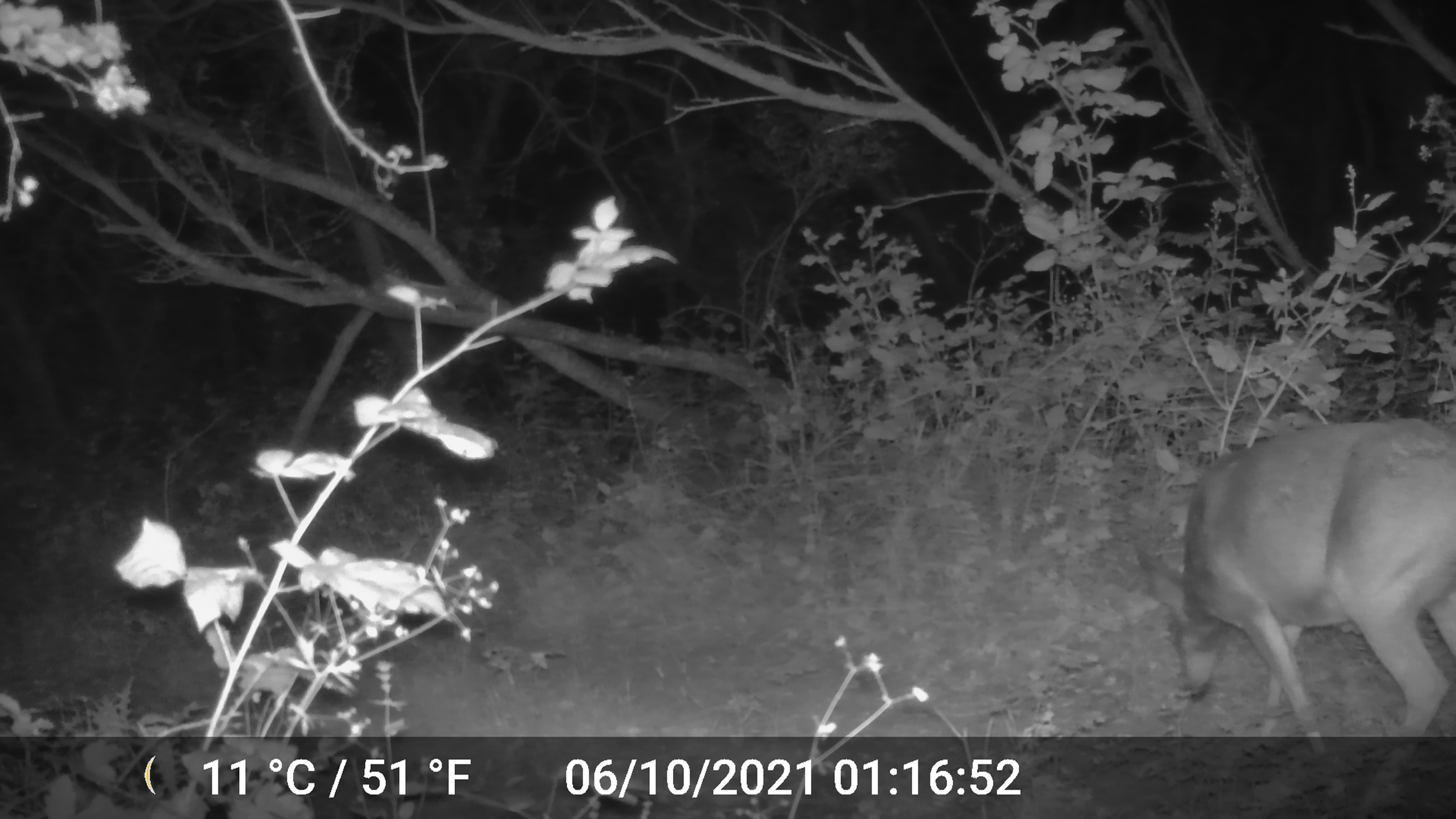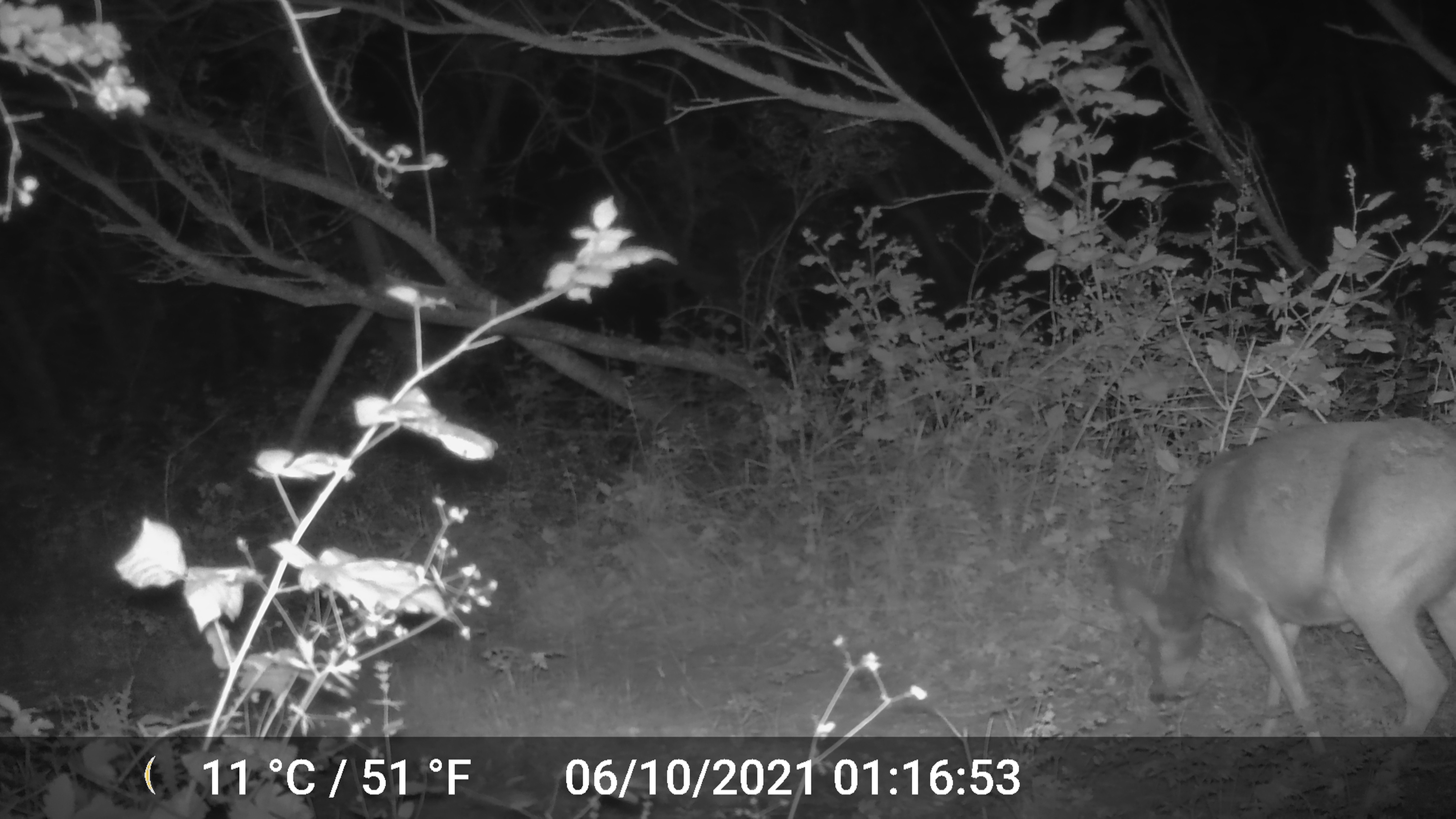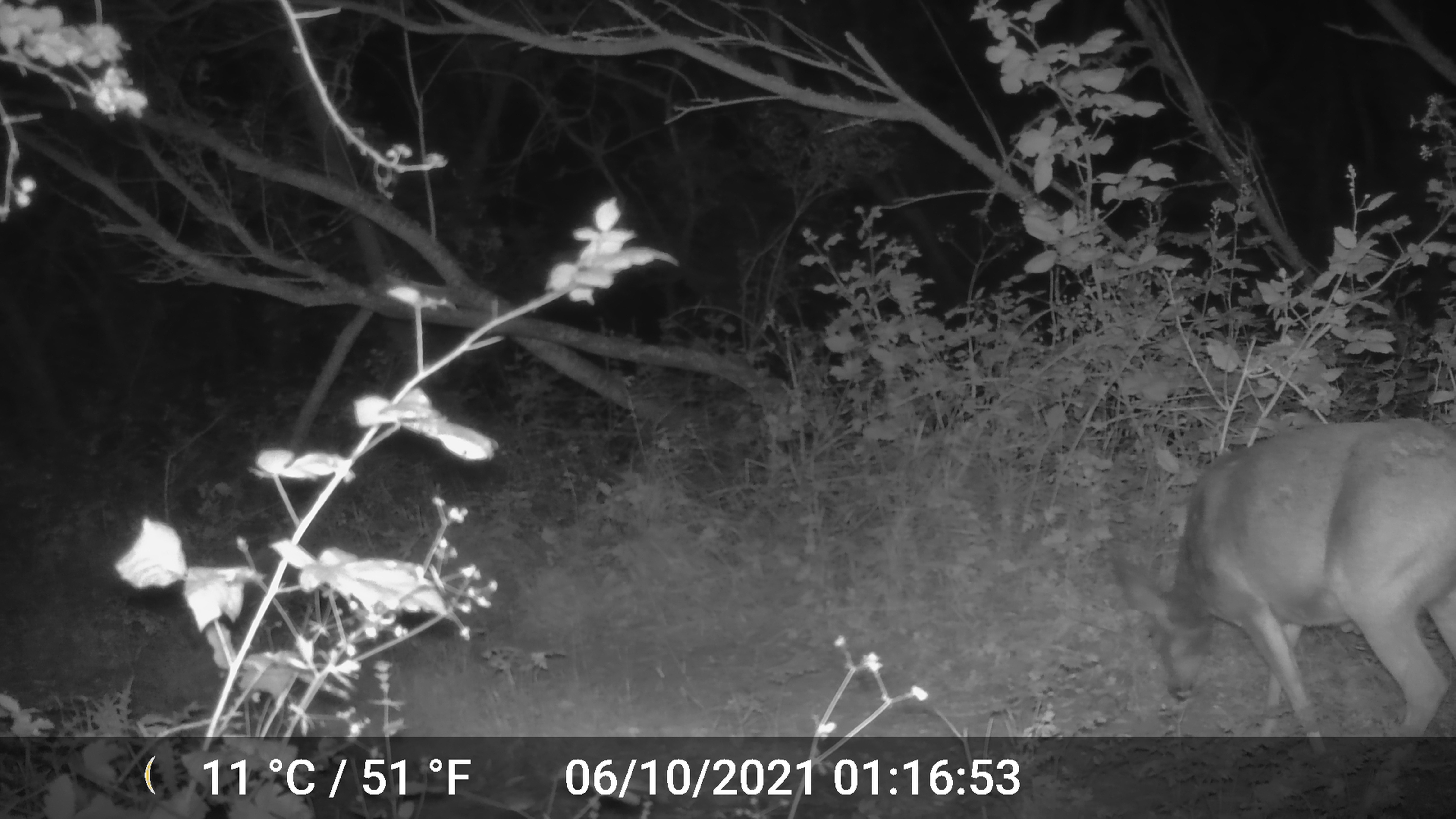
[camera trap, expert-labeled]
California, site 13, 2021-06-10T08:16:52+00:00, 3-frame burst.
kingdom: Animalia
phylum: Chordata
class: Mammalia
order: Artiodactyla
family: Cervidae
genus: Odocoileus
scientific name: Odocoileus hemionus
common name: mule deer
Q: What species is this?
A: Mule deer (Odocoileus hemionus).